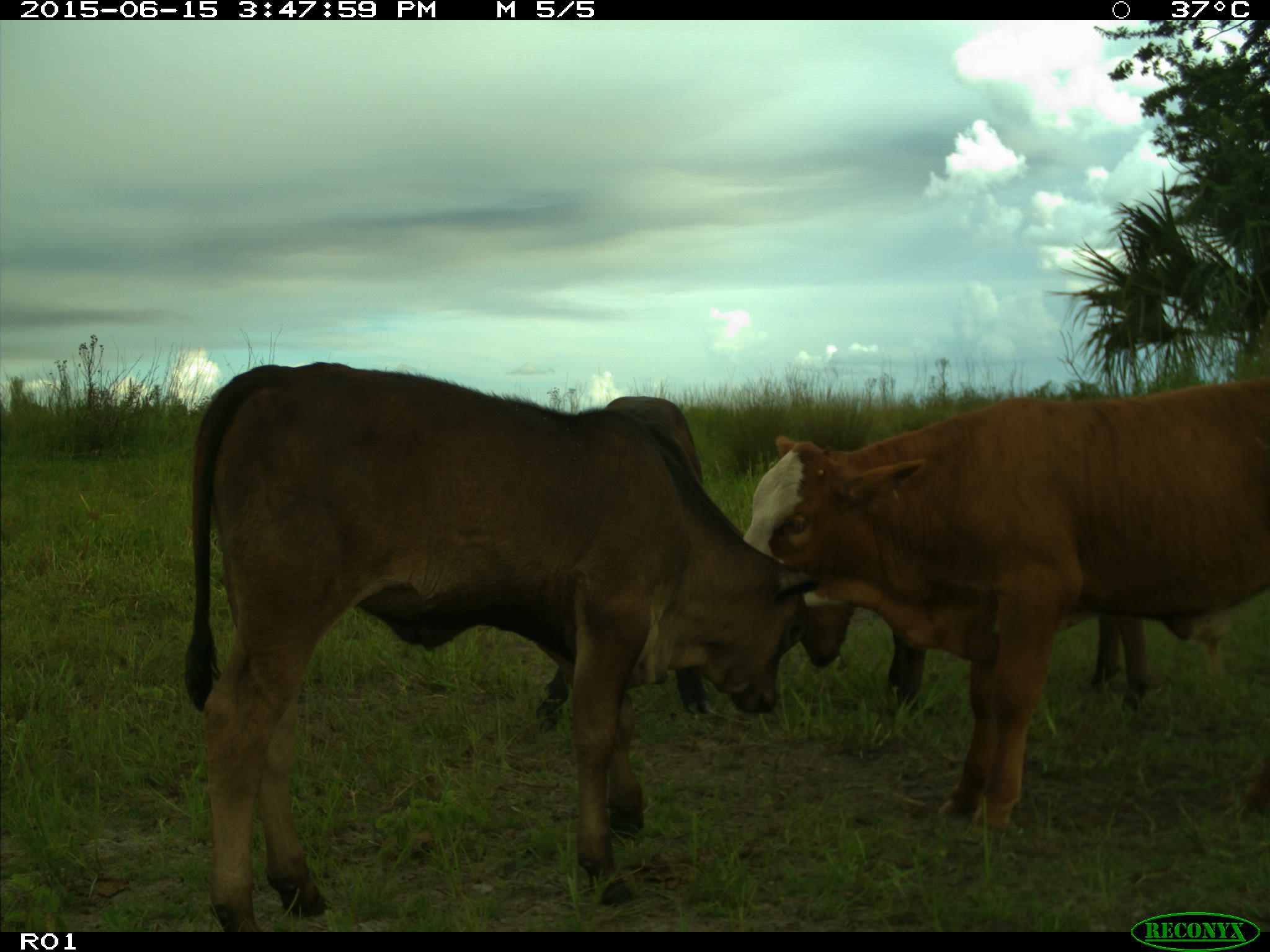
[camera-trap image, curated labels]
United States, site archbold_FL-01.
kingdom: Animalia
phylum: Chordata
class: Mammalia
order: Artiodactyla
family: Bovidae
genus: Bos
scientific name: Bos taurus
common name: domestic cow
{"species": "Bos taurus (domestic cow)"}